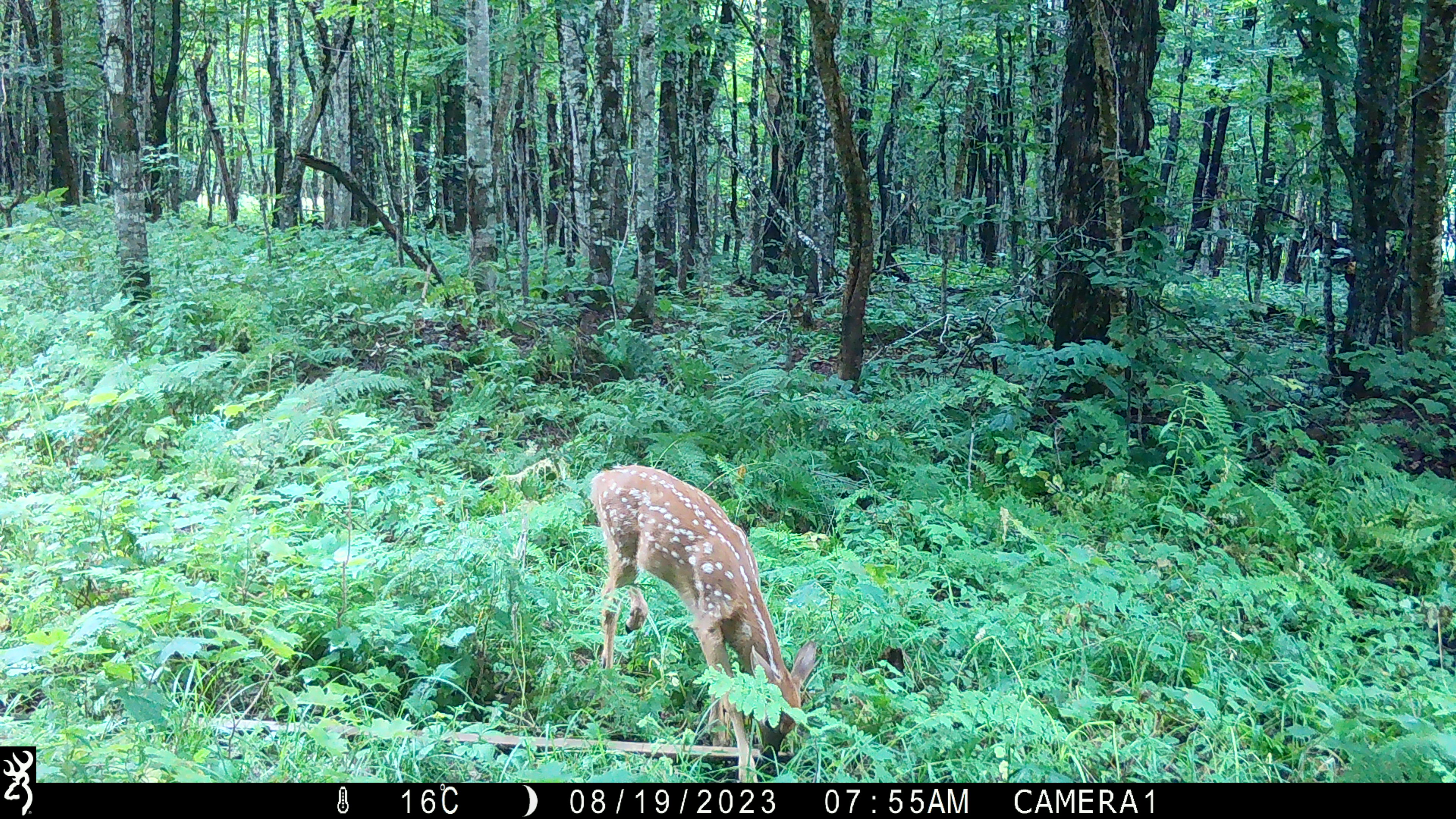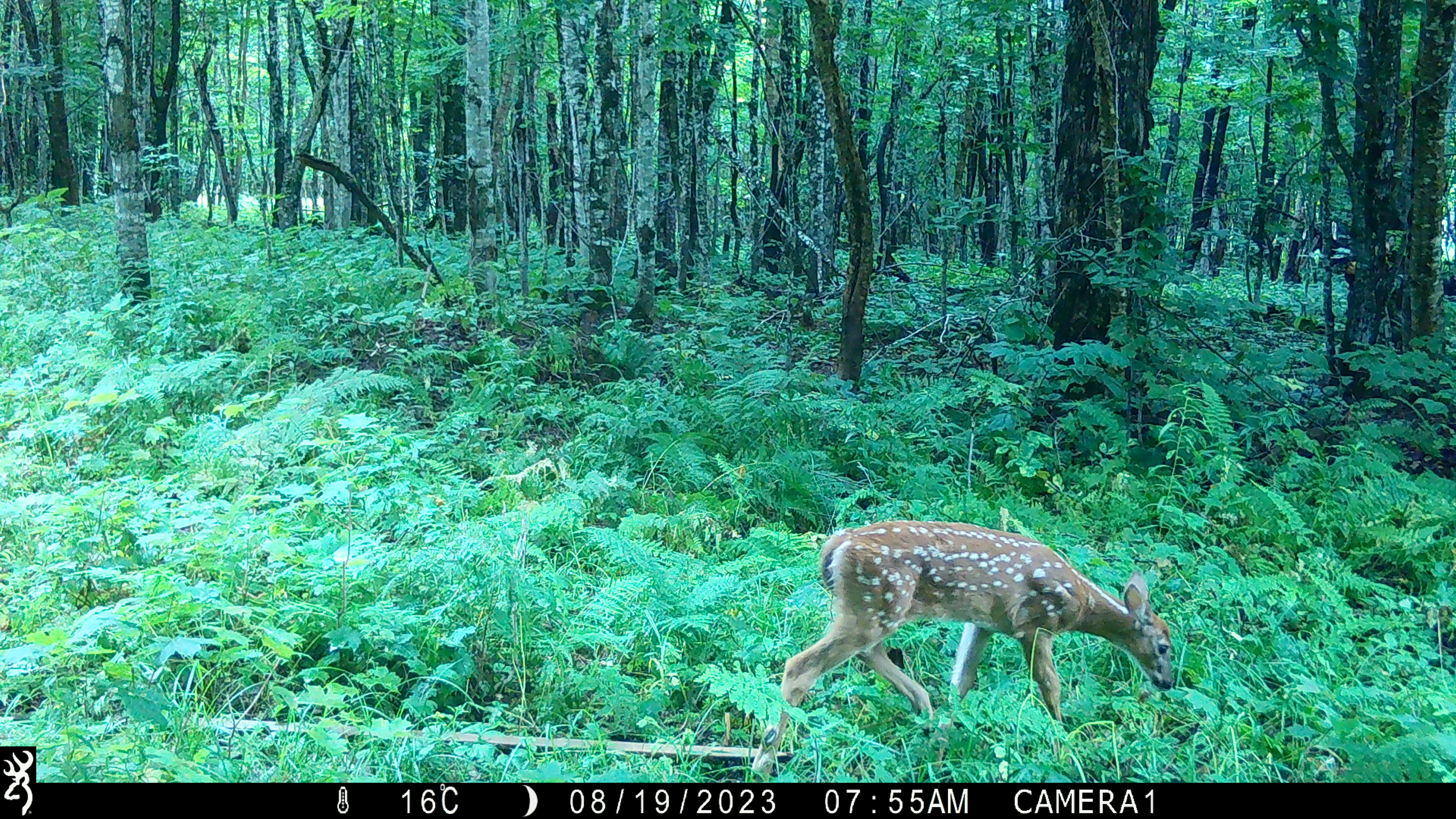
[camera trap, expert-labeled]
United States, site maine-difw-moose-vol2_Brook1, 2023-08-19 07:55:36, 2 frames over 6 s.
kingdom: Animalia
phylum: Chordata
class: Mammalia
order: Artiodactyla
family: Cervidae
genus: Odocoileus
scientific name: Odocoileus virginianus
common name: white-tailed deer